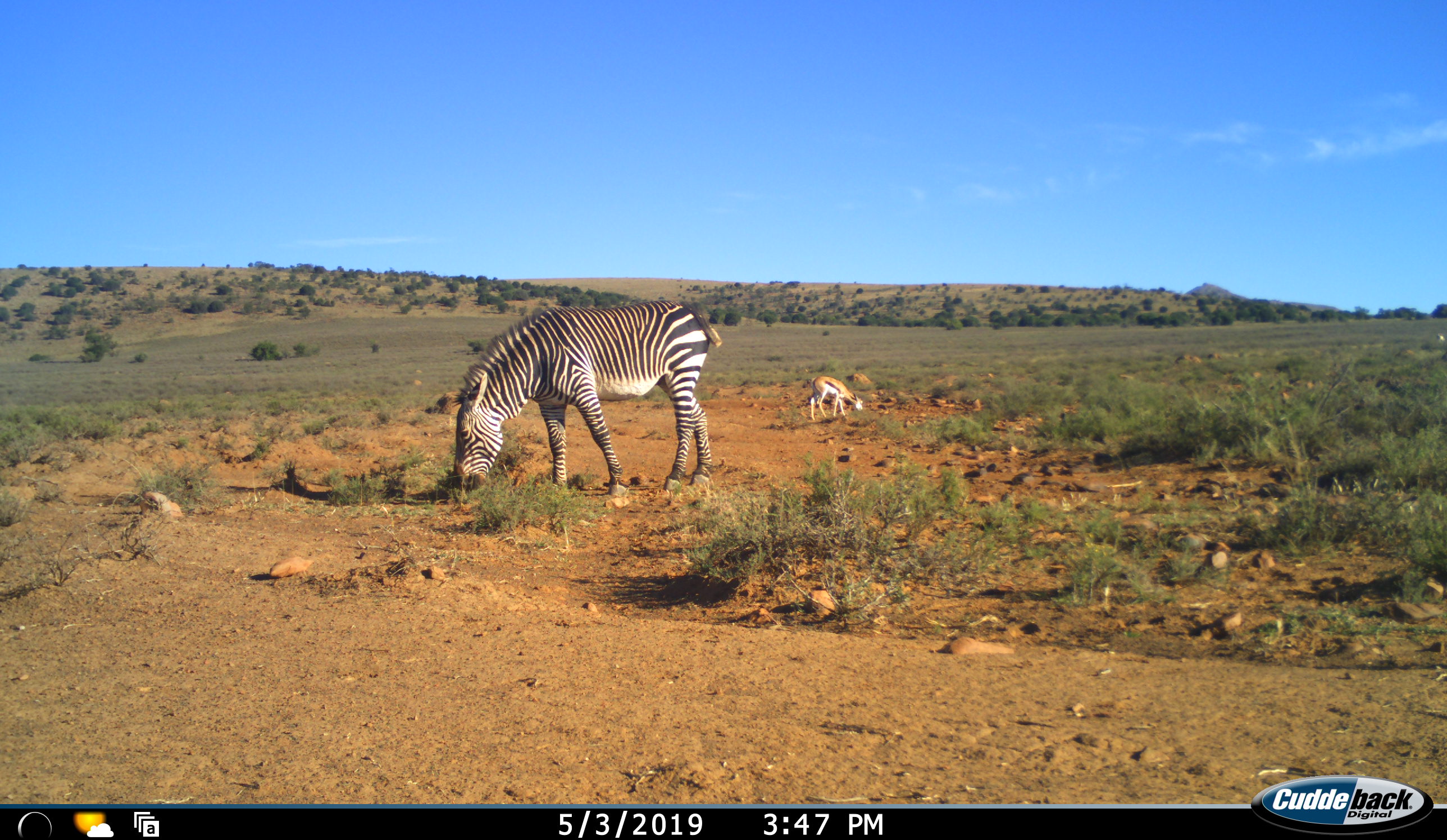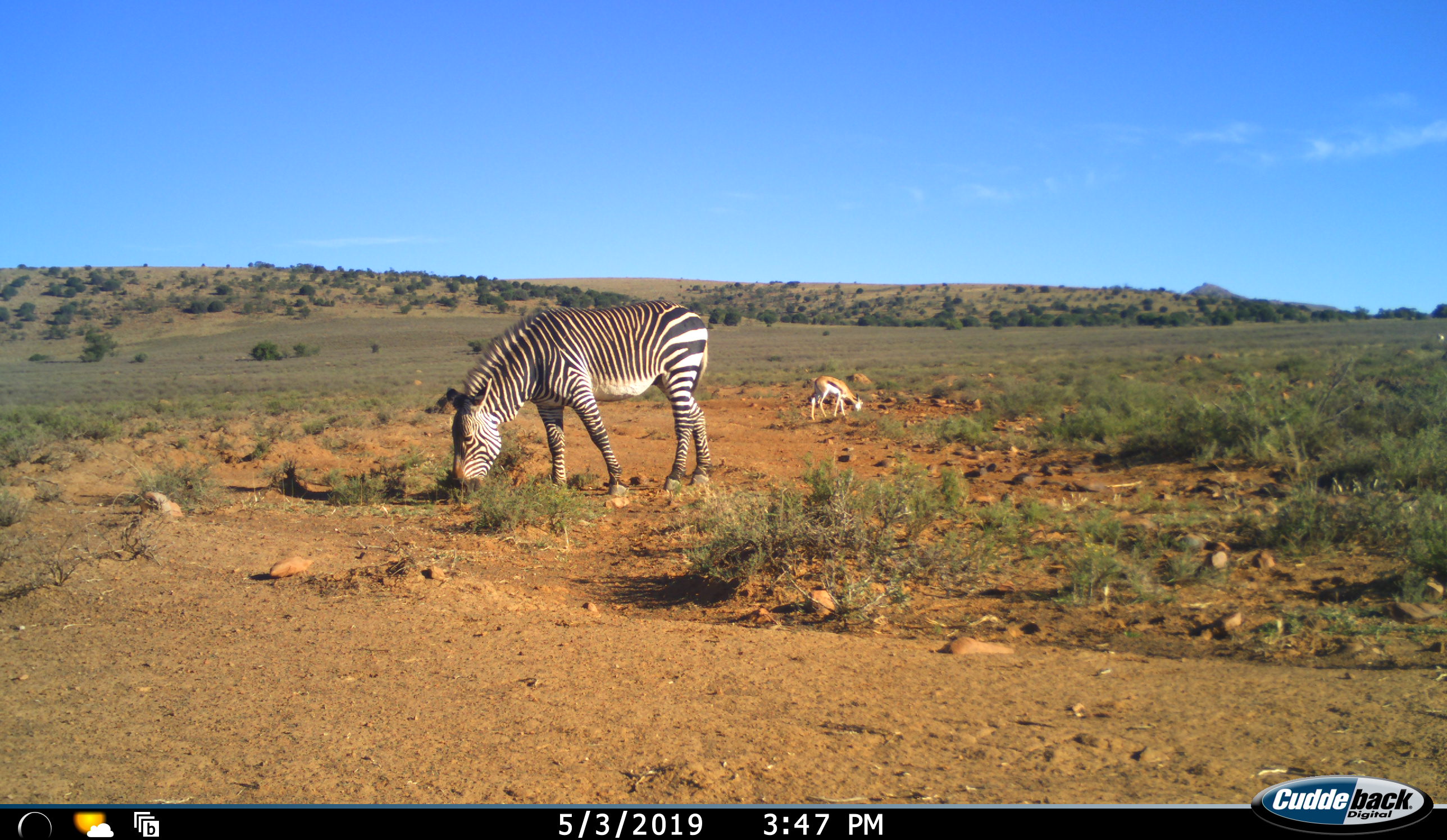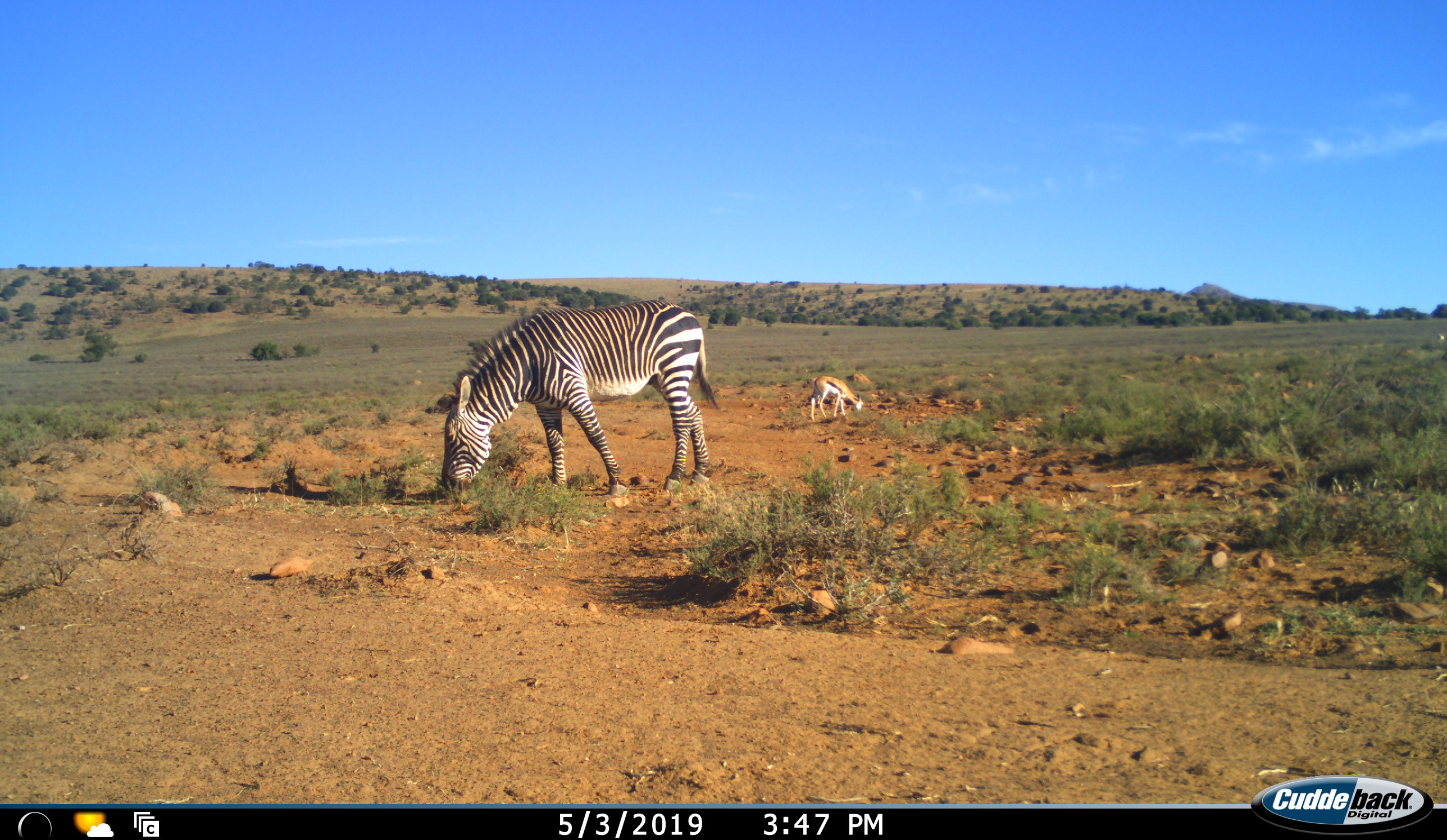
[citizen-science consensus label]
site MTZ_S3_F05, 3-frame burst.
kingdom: Animalia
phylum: Chordata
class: Mammalia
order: Artiodactyla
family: Bovidae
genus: Antidorcas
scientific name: Antidorcas marsupialis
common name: springbok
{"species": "springbok (Antidorcas marsupialis)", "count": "1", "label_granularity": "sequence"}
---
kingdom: Animalia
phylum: Chordata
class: Mammalia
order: Perissodactyla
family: Equidae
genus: Equus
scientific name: Equus zebra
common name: mountain zebra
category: zebramountain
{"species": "zebramountain (mountain zebra) (Equus zebra)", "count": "1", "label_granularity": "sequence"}